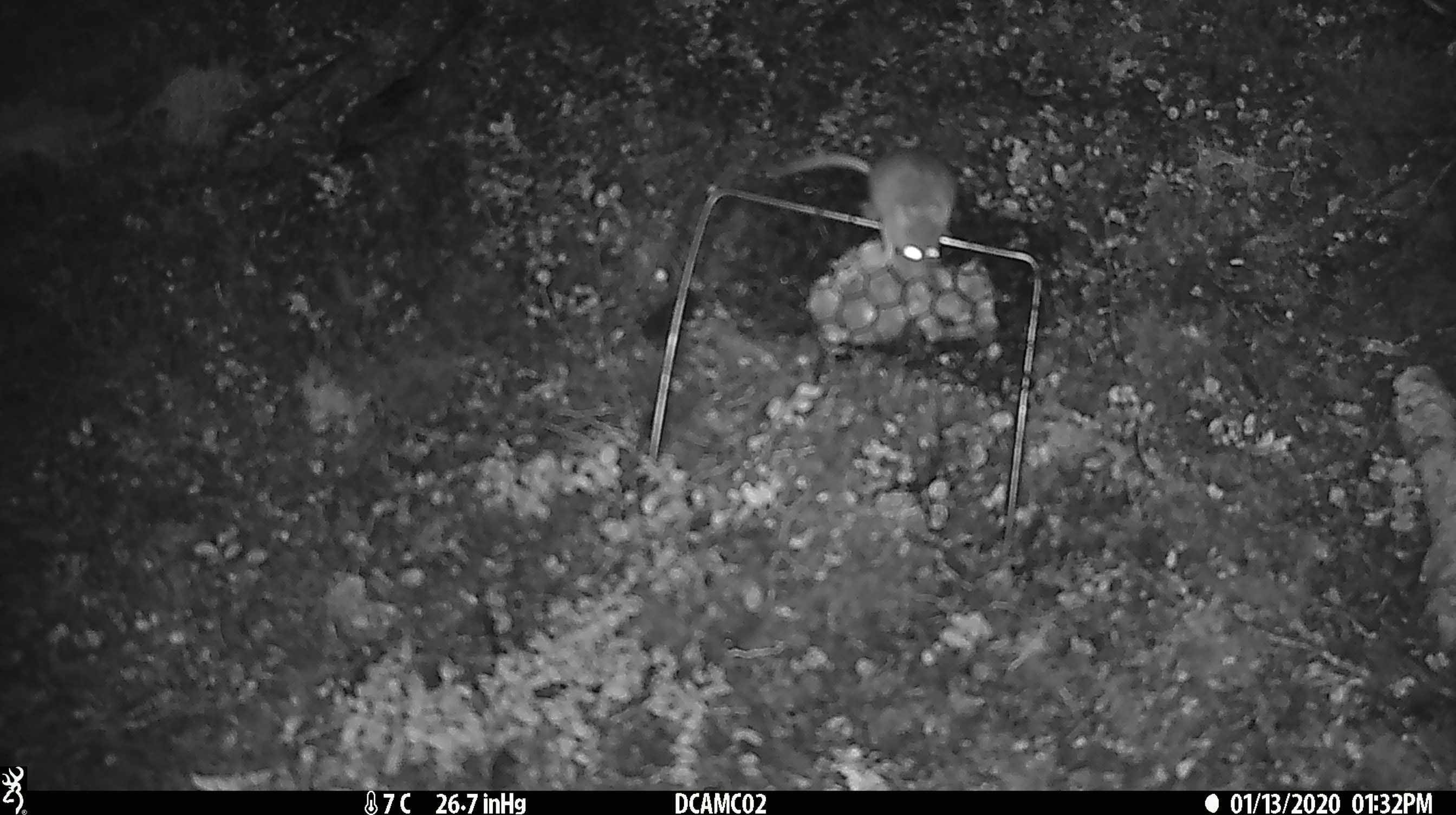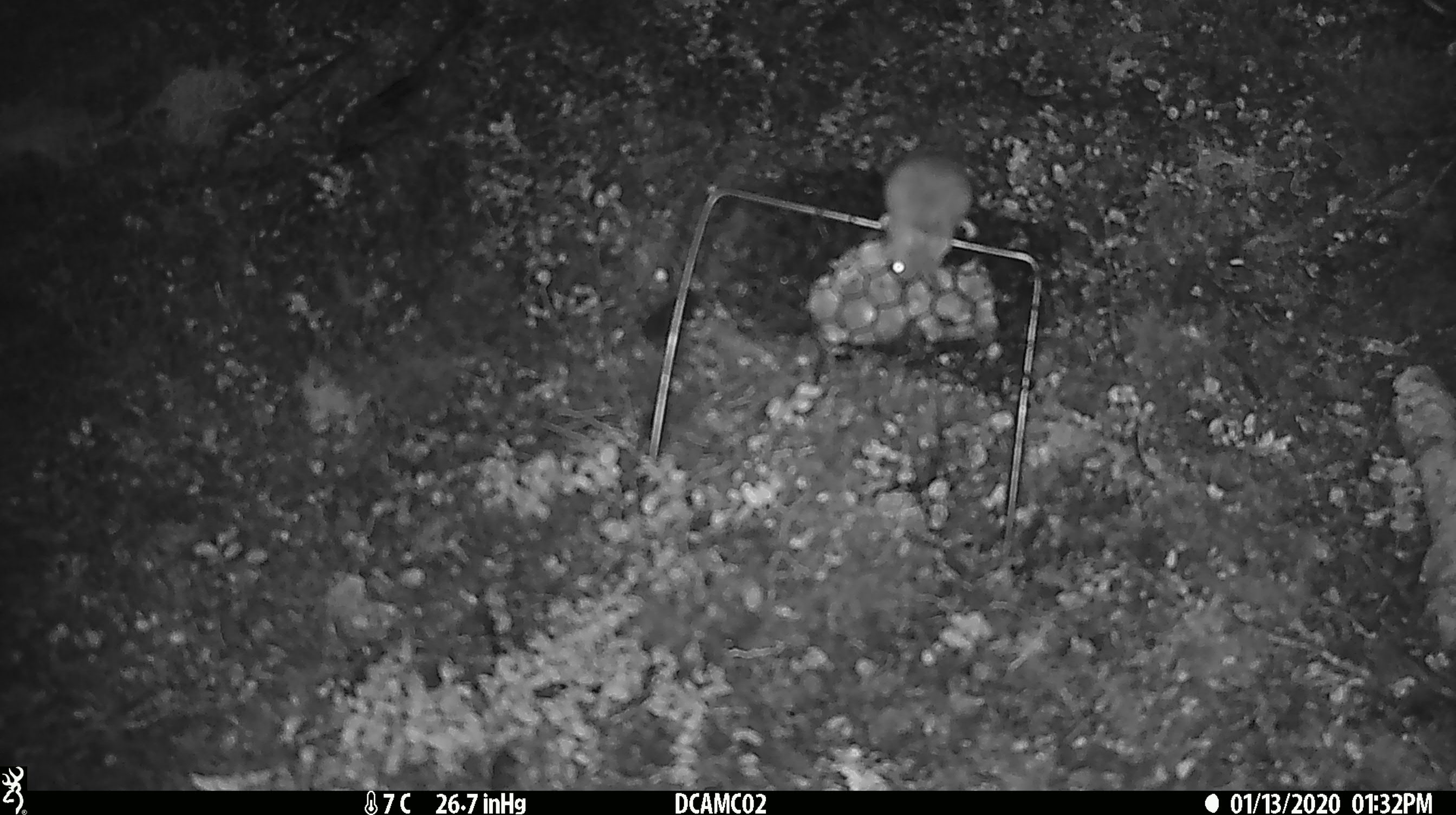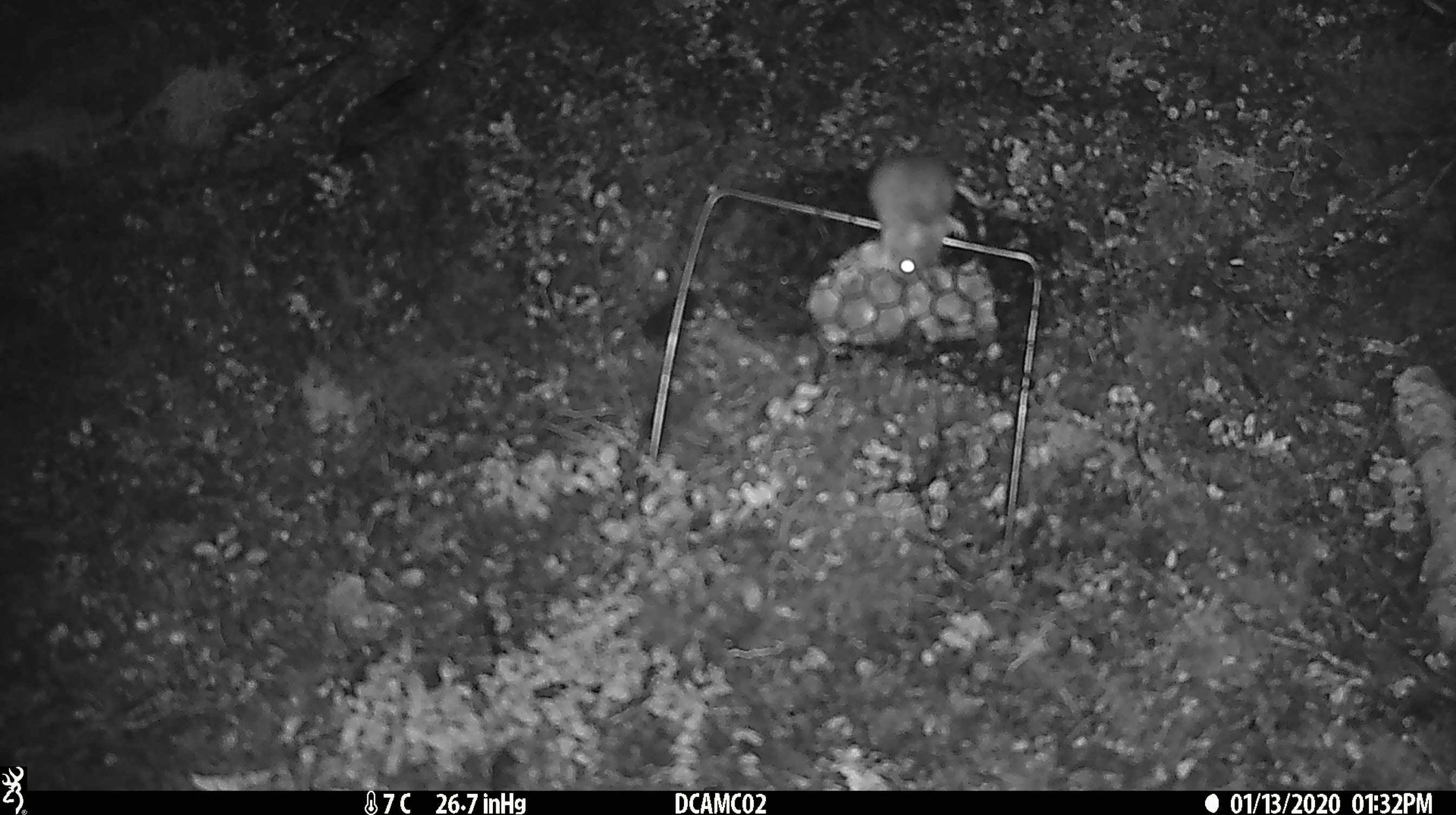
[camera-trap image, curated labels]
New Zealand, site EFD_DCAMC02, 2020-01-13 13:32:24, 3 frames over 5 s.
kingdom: Animalia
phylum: Chordata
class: Mammalia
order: Rodentia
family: Muridae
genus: Mus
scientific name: Mus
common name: mouse